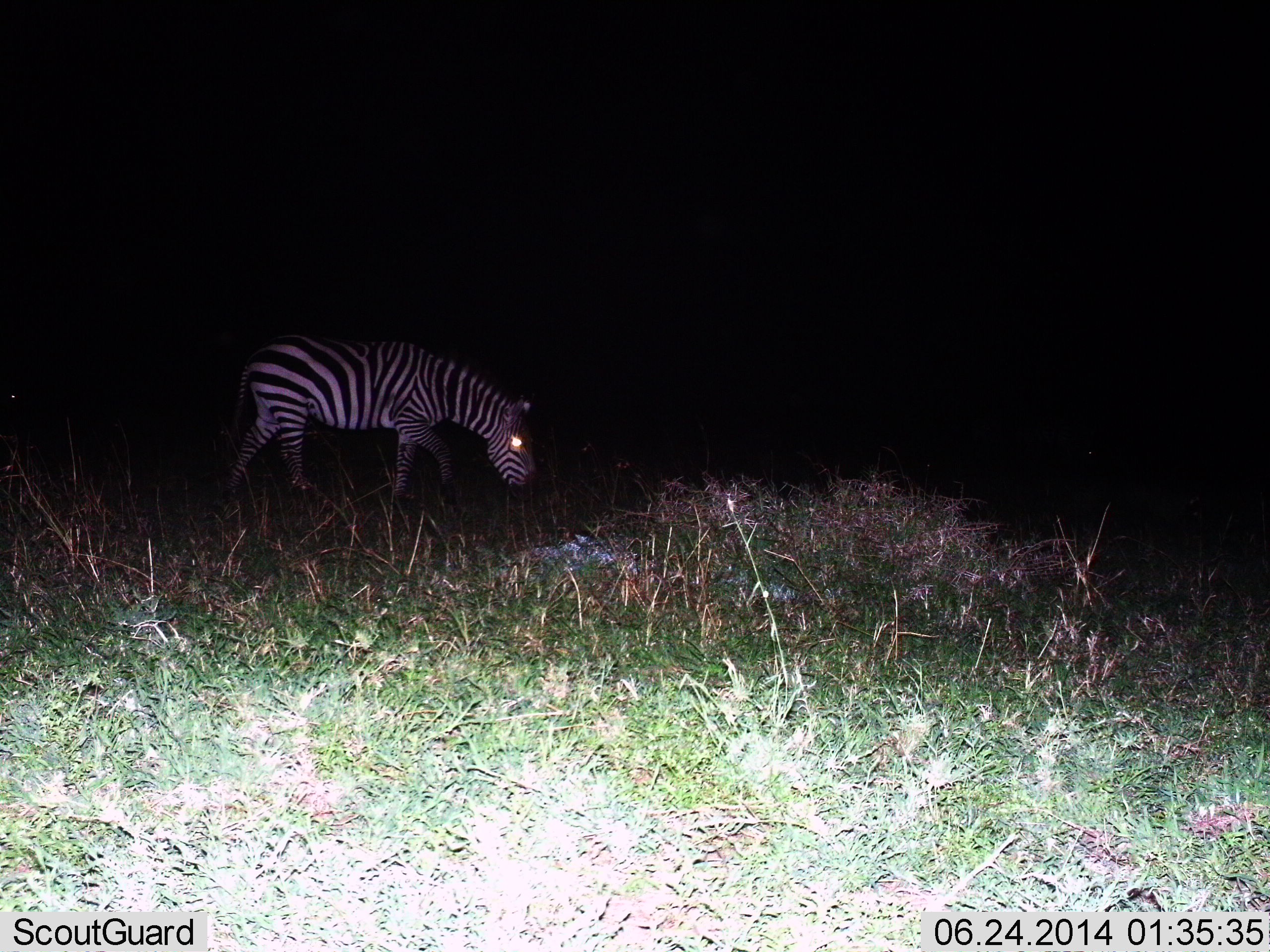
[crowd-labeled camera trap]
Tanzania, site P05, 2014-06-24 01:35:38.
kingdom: Animalia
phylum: Chordata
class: Mammalia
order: Perissodactyla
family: Equidae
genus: Equus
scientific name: Equus quagga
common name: plains zebra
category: zebra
Zebra (plains zebra) (Equus quagga), count 1. Behavior (volunteer vote fractions): standing 36%, resting 0%, moving 27%, interacting 0%. Young present (vote fraction): 0%. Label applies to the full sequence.